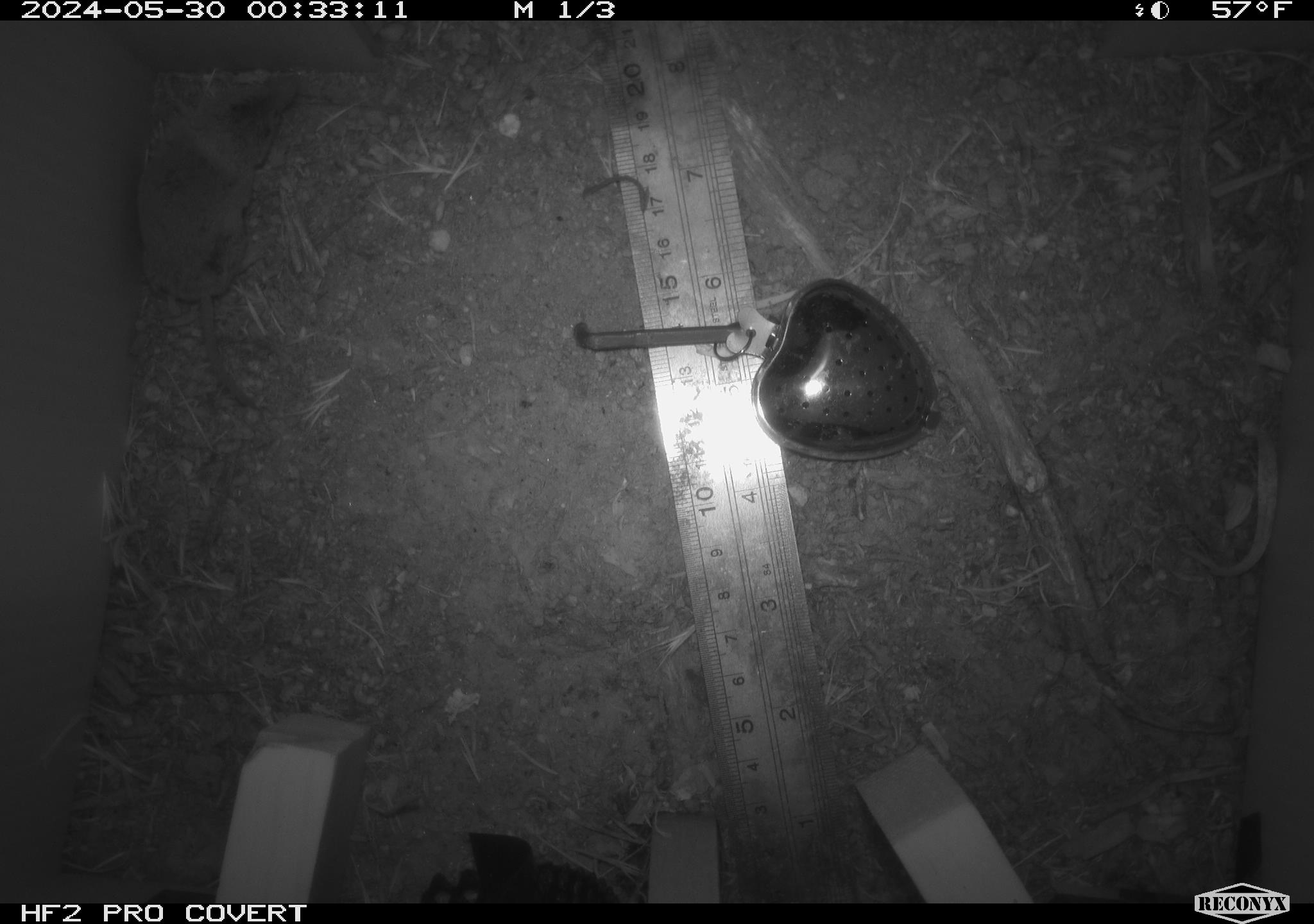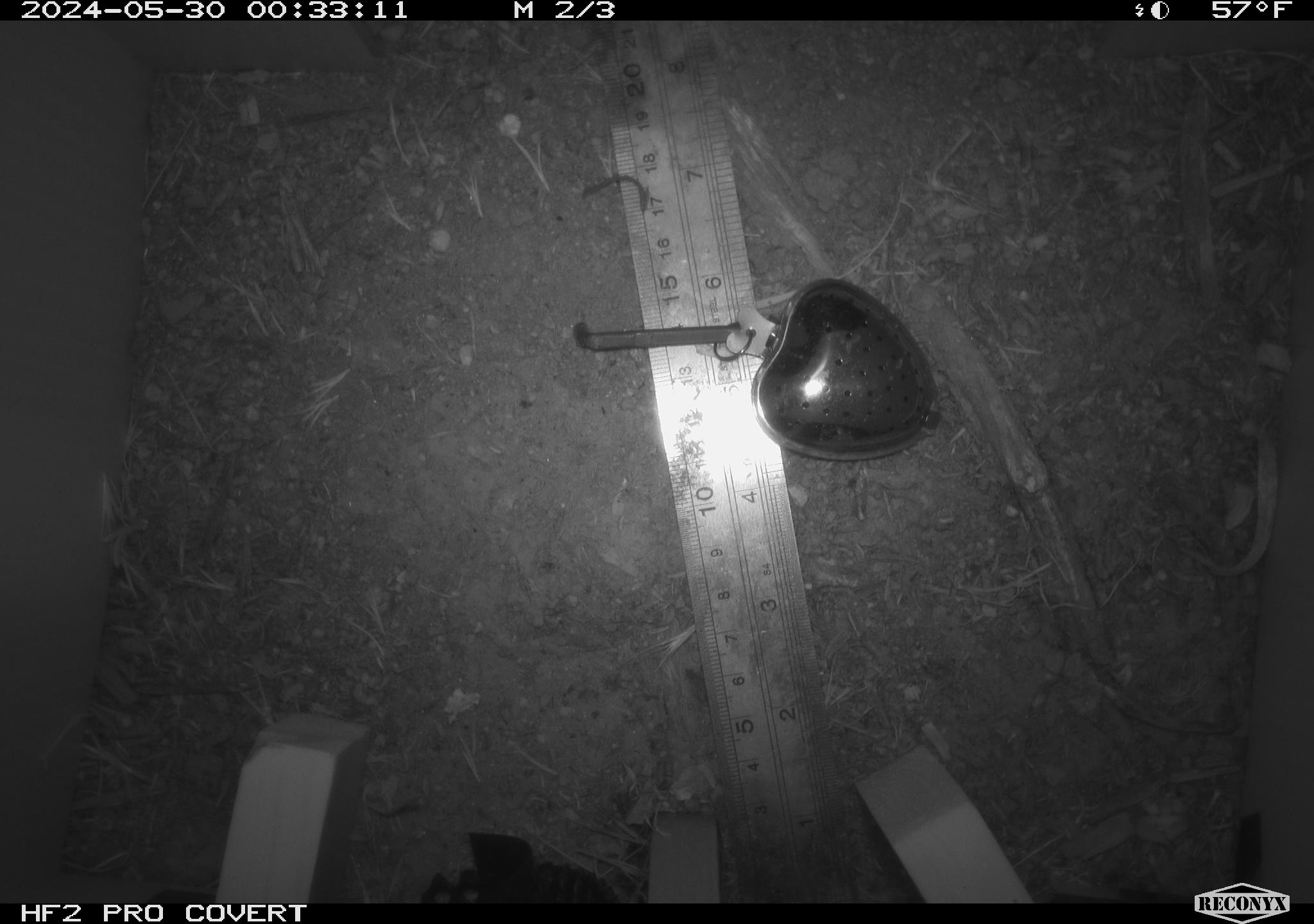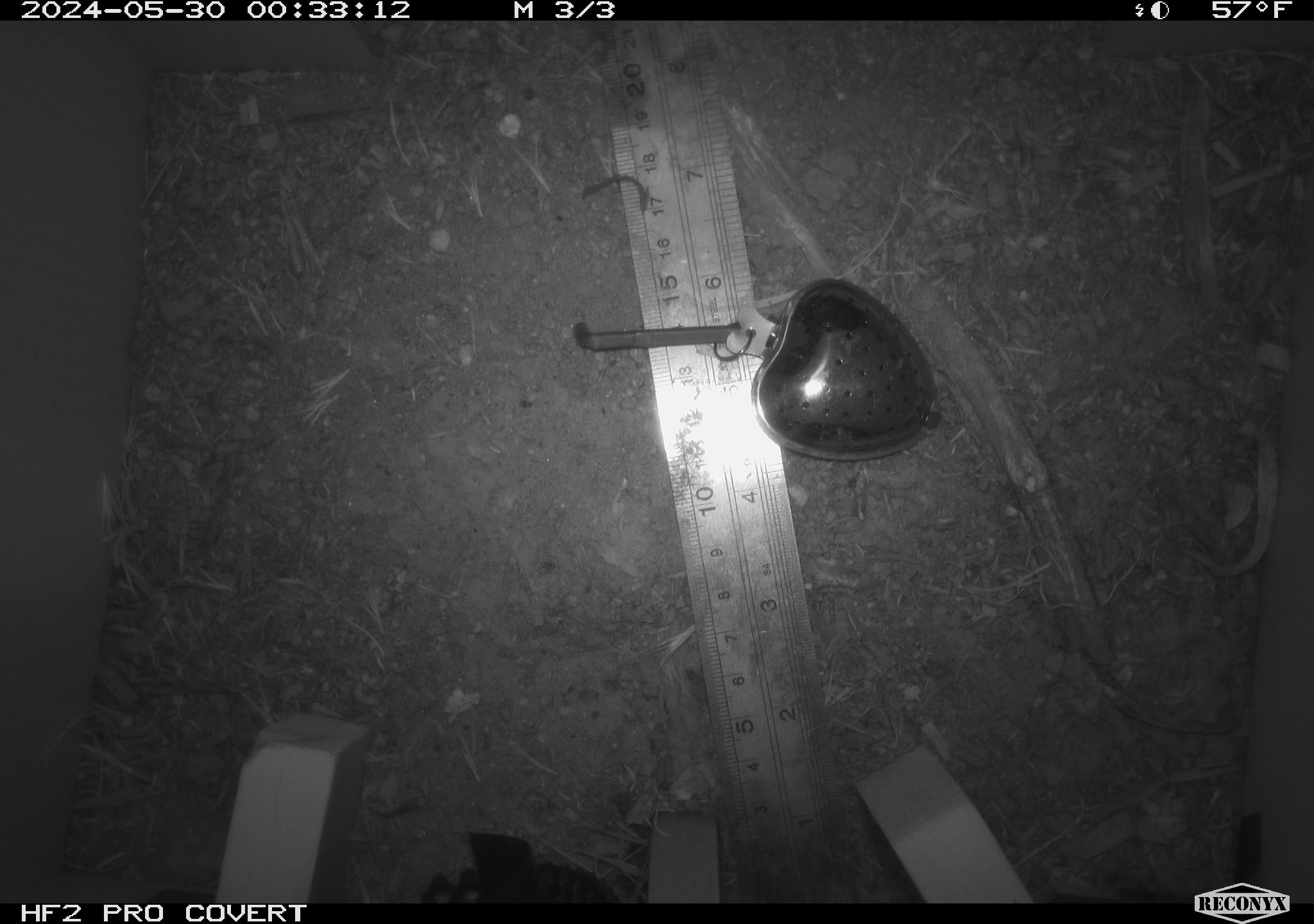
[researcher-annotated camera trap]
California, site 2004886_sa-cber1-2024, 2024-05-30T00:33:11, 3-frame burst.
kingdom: Animalia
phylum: Chordata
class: Mammalia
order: Rodentia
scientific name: Rodentia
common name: mouse species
Mouse species (Rodentia).